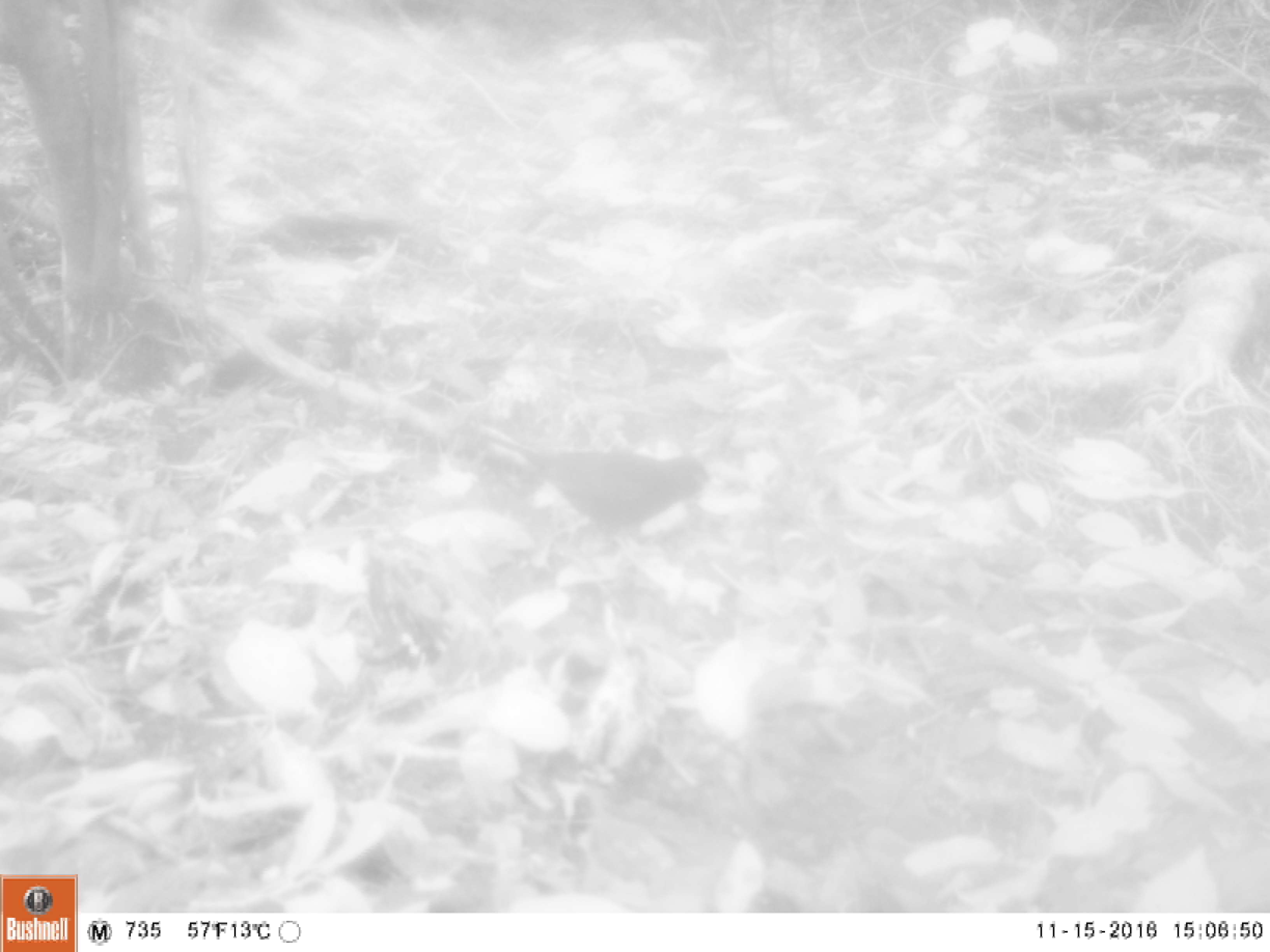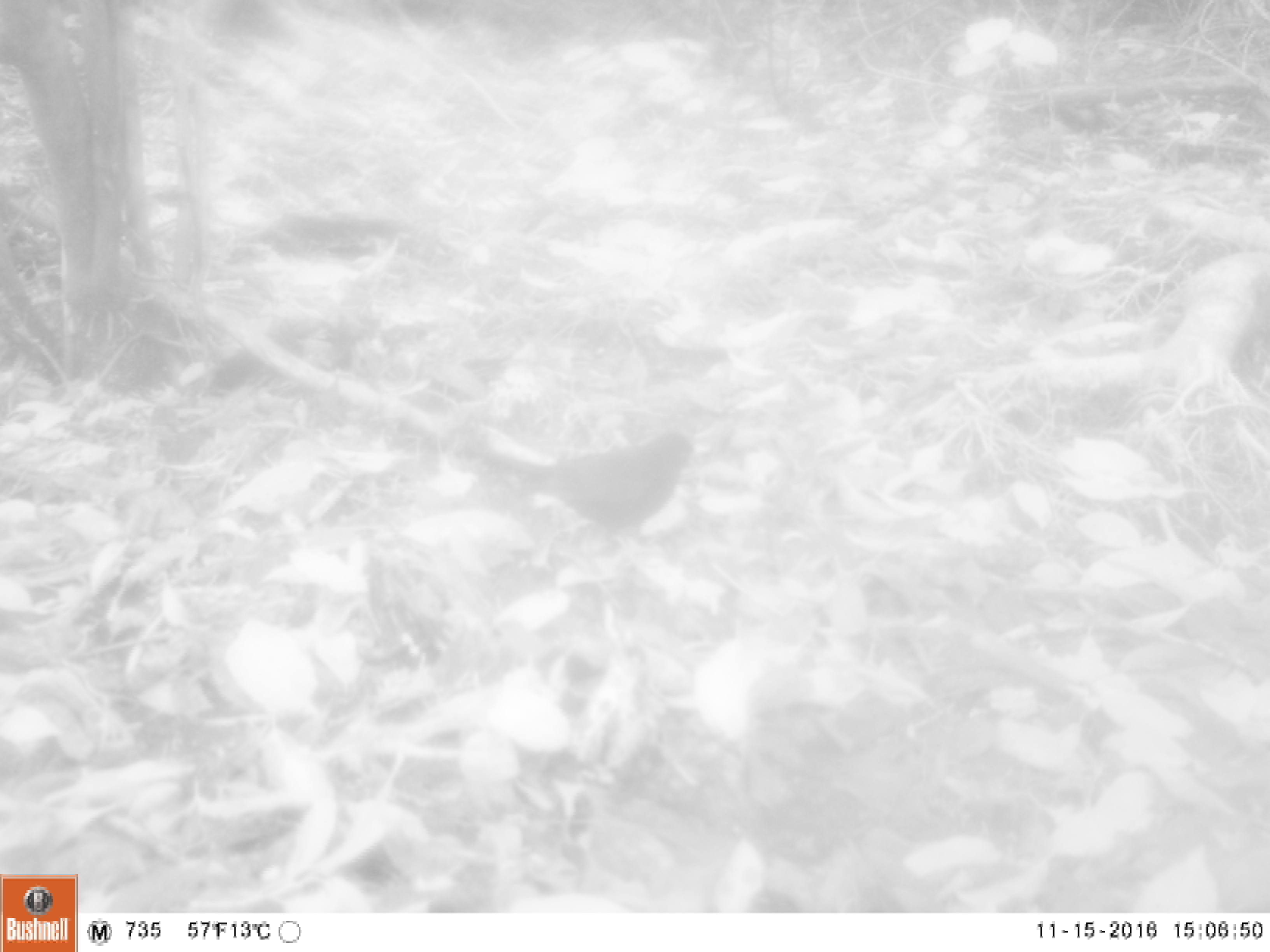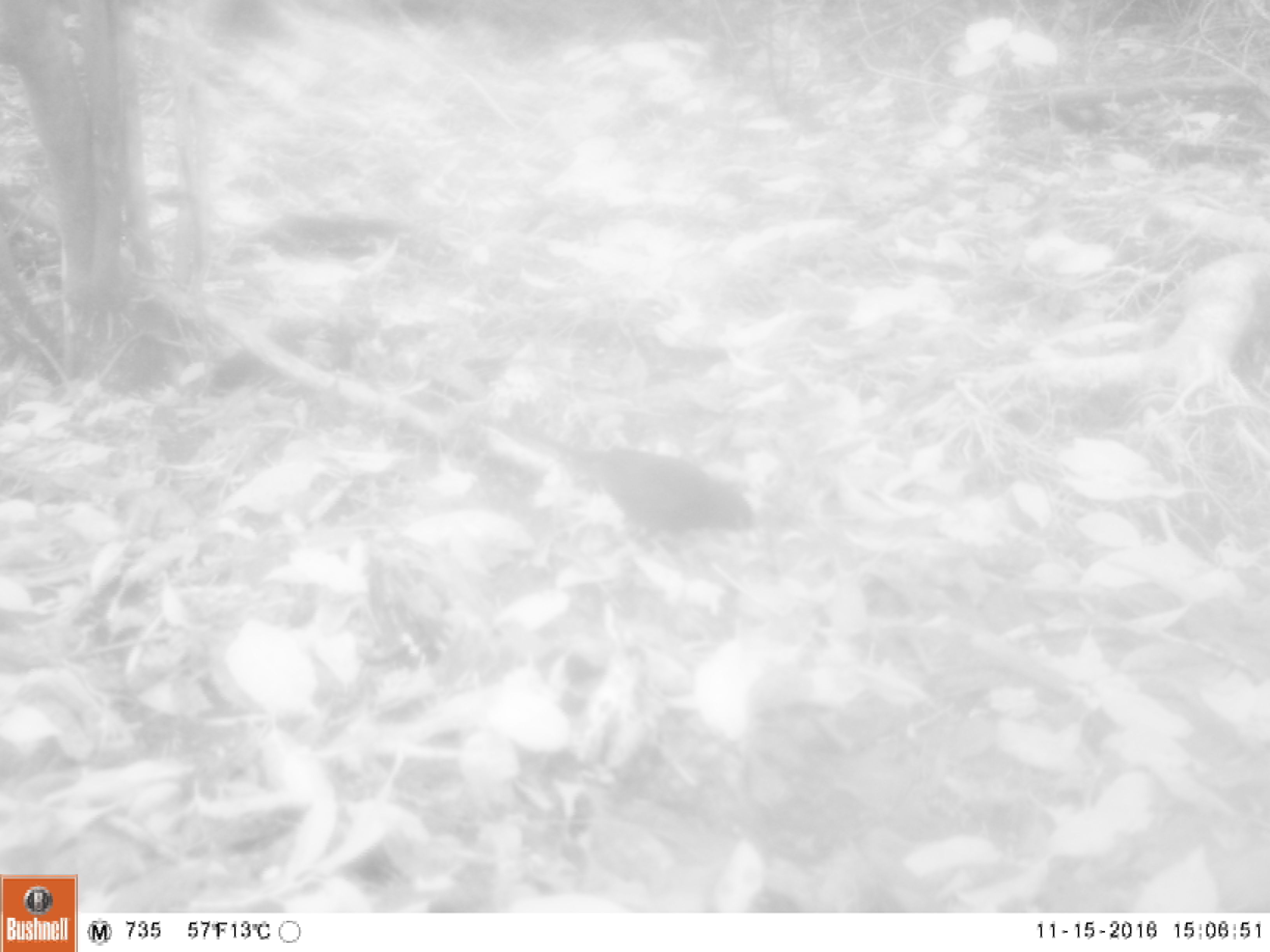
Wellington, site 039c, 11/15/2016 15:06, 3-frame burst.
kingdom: Animalia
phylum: Chordata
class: Aves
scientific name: Aves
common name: bird